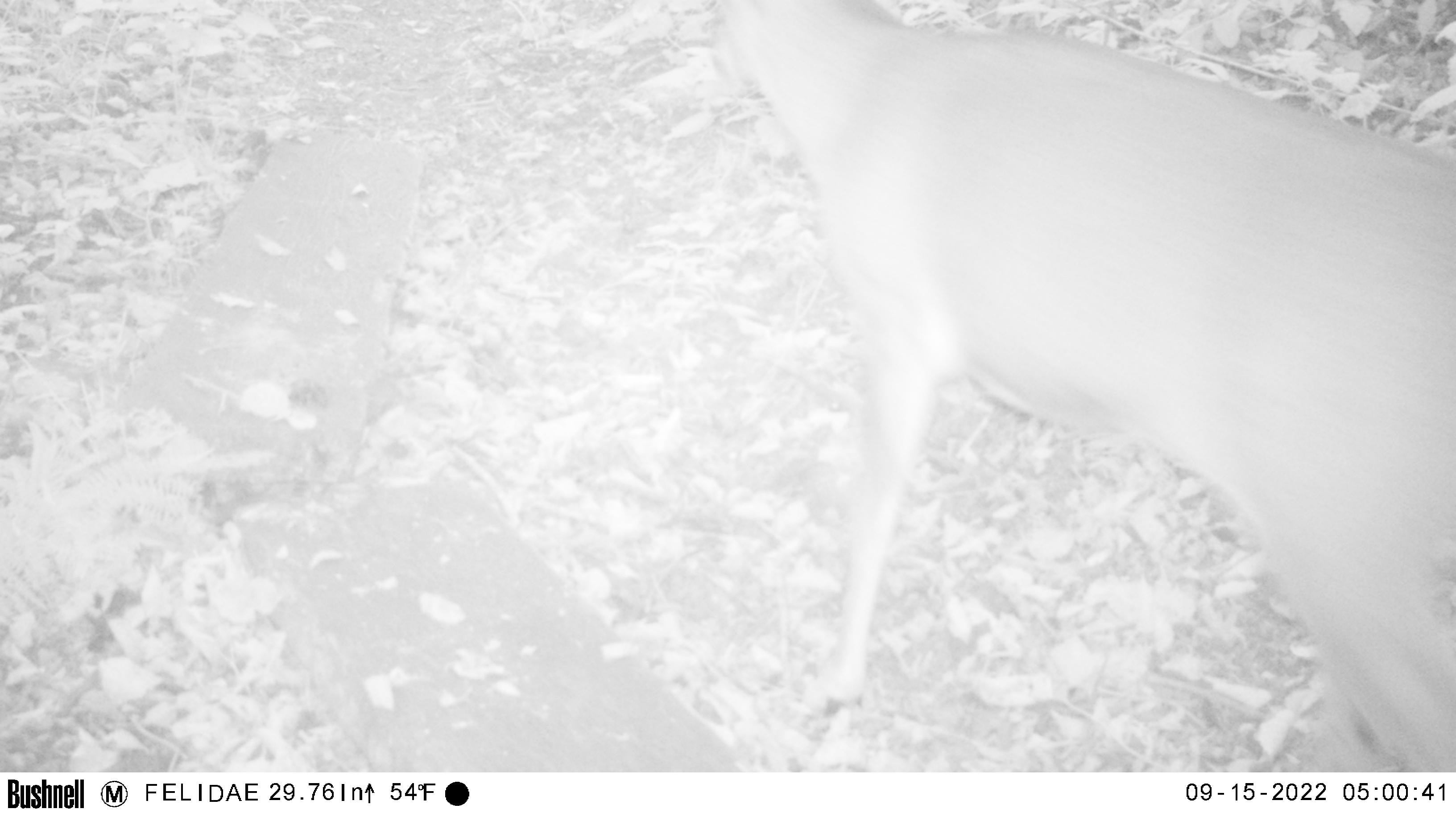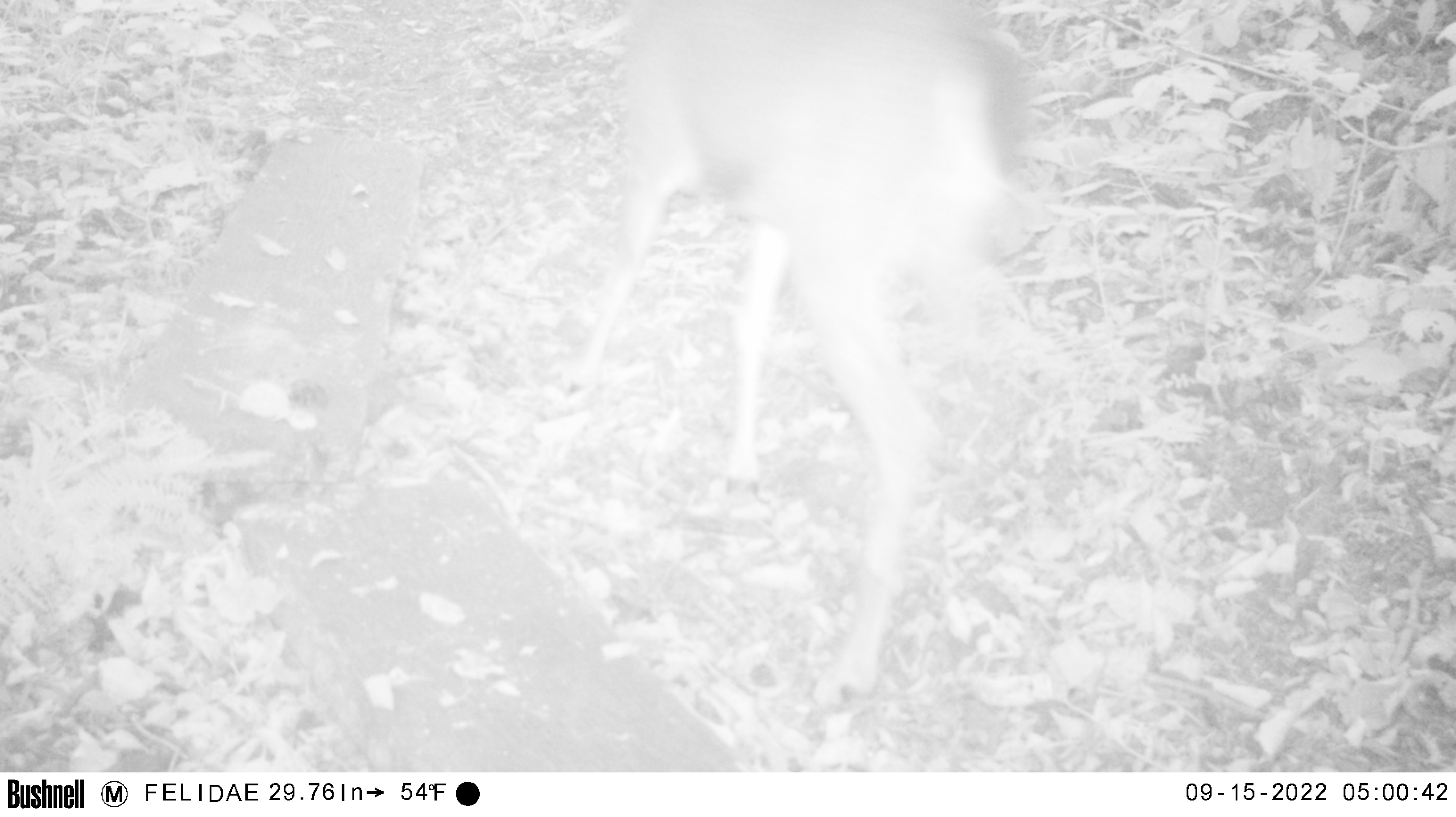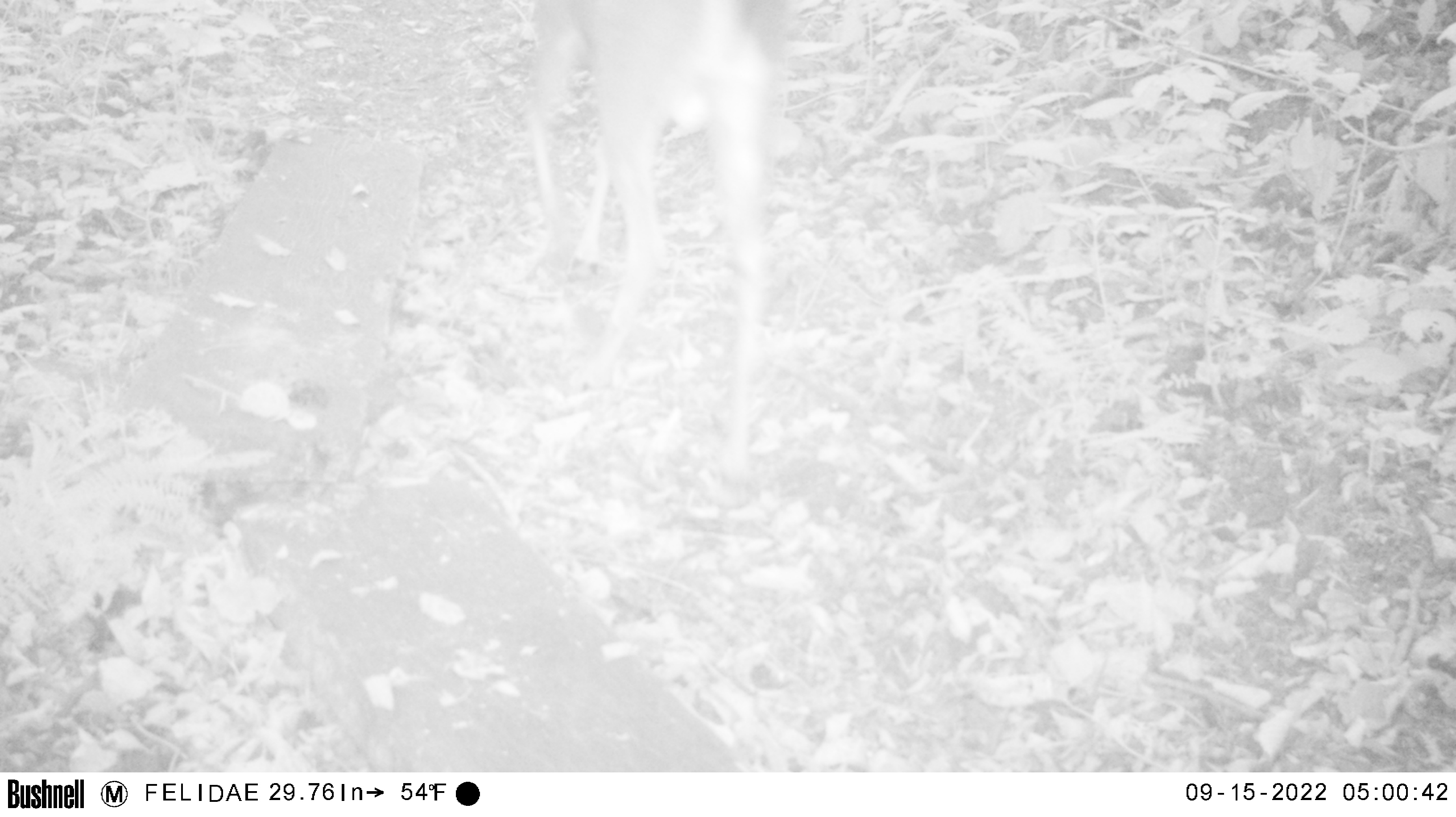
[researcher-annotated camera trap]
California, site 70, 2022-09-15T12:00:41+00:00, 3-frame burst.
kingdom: Animalia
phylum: Chordata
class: Mammalia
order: Artiodactyla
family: Cervidae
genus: Odocoileus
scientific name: Odocoileus hemionus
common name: mule deer